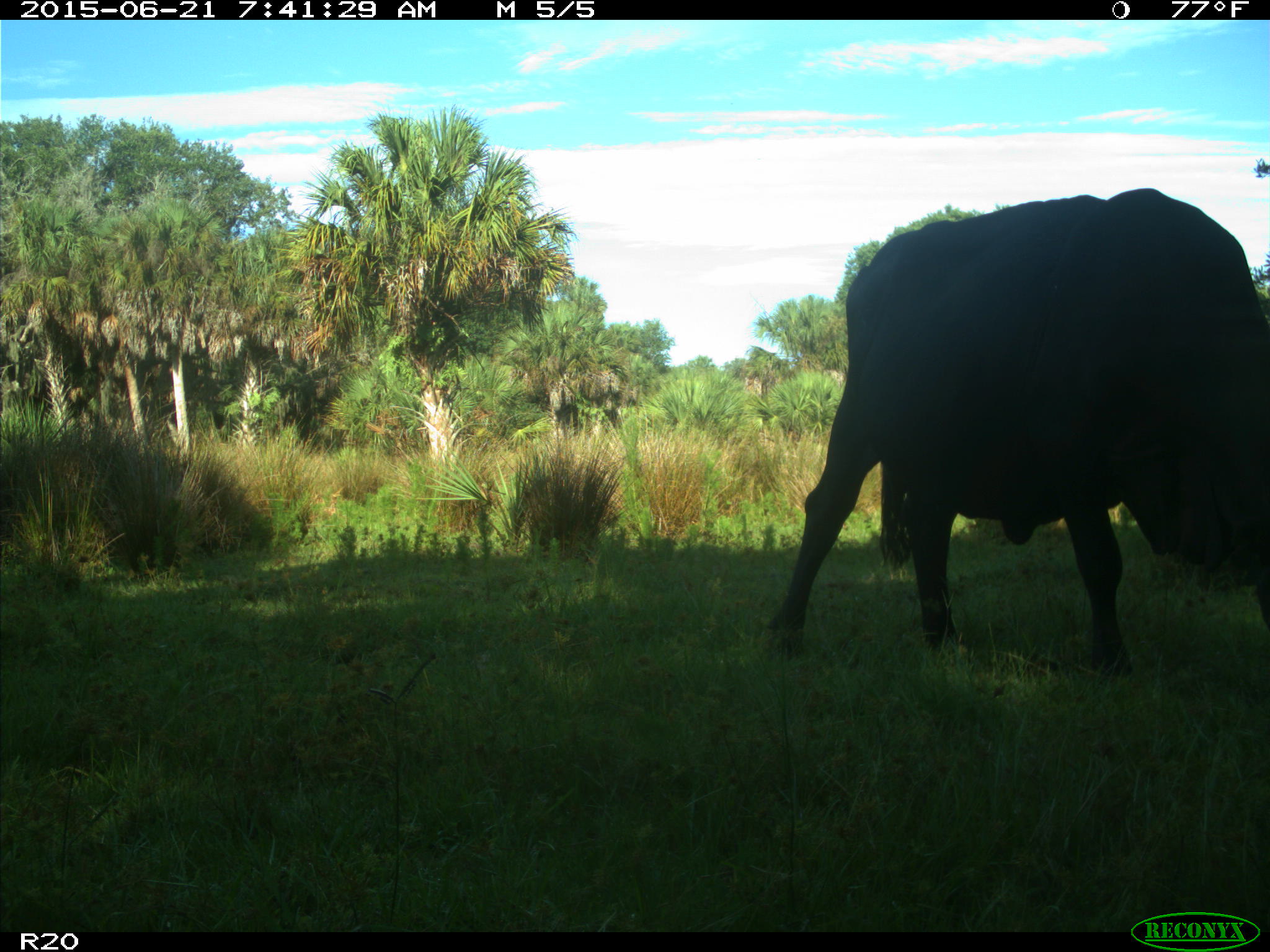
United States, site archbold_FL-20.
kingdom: Animalia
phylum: Chordata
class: Mammalia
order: Artiodactyla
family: Bovidae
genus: Bos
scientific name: Bos taurus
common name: domestic cow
Bos taurus (domestic cow).